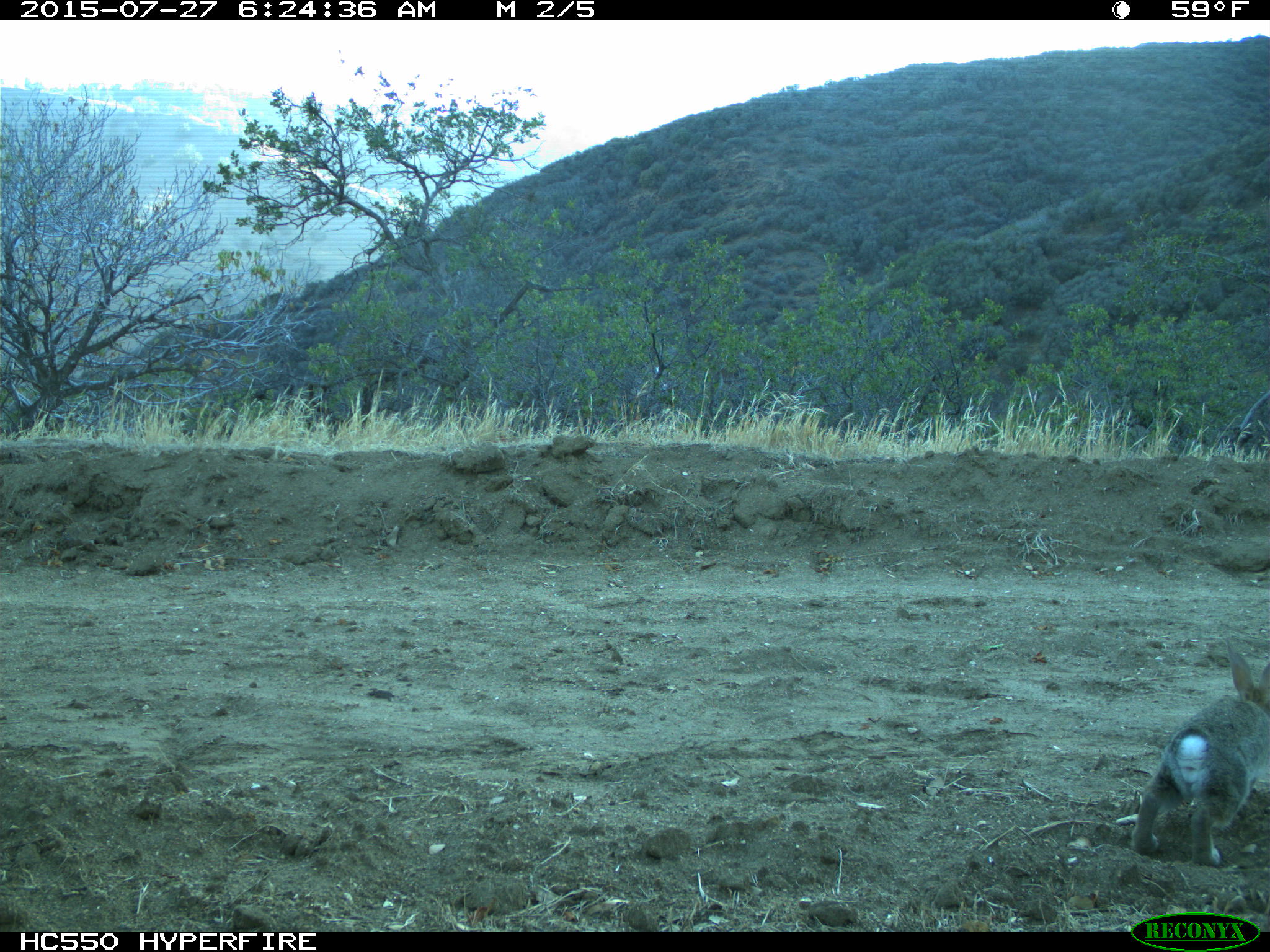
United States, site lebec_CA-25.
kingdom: Animalia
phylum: Chordata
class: Mammalia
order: Lagomorpha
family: Leporidae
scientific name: Leporidae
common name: rabbits and hares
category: unidentified rabbit